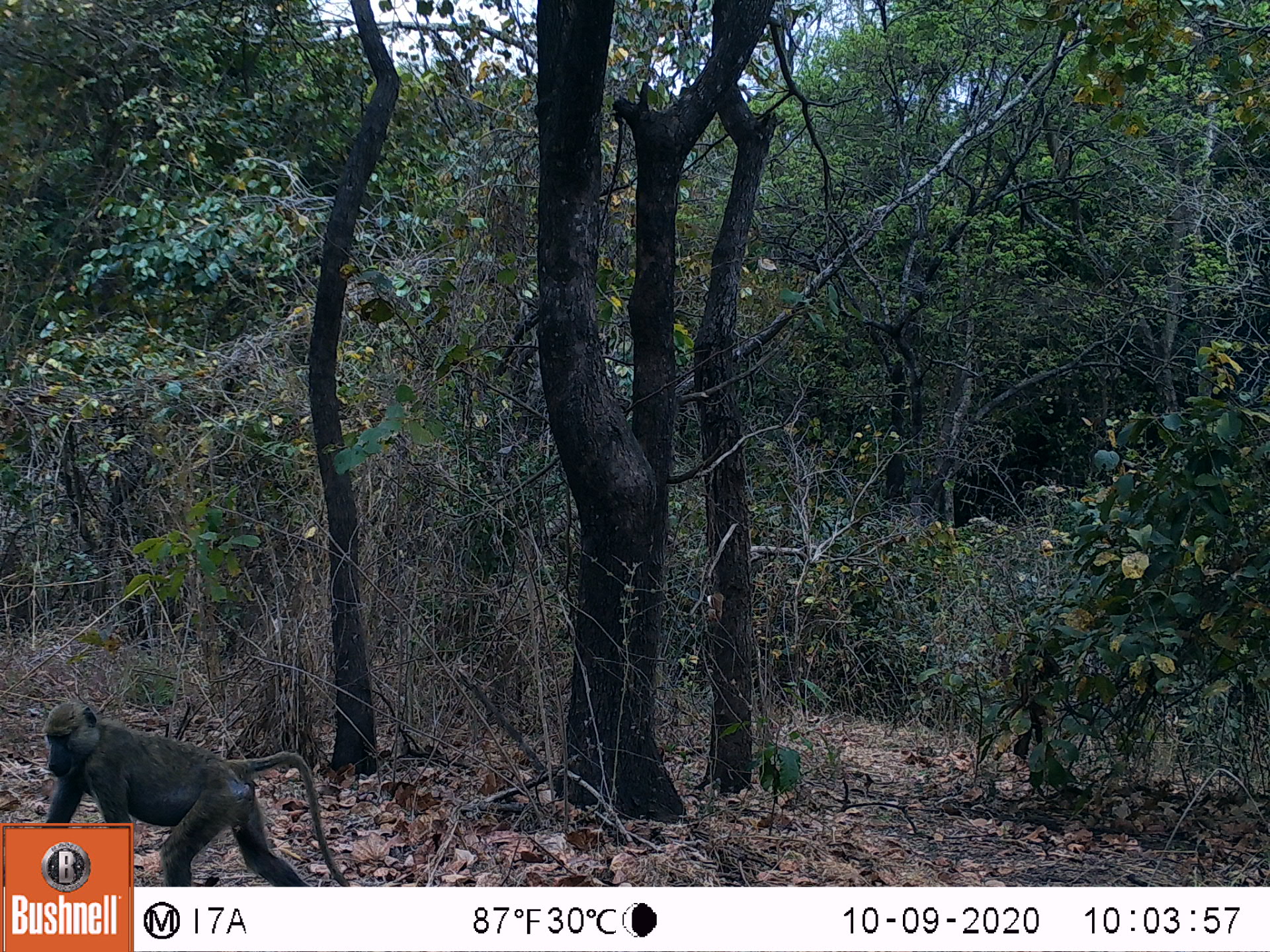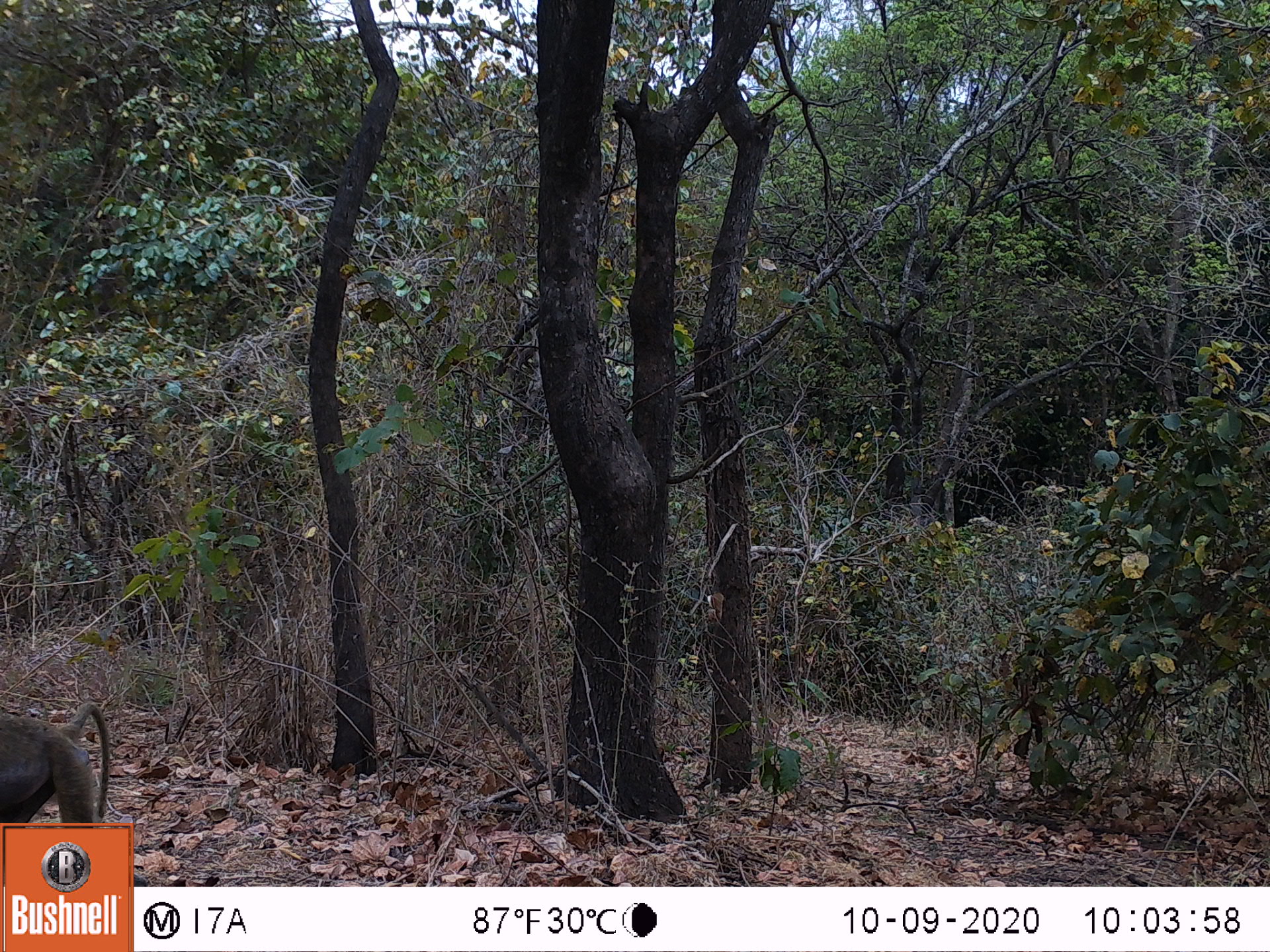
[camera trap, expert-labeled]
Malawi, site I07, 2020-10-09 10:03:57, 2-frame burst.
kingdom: Animalia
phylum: Chordata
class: Mammalia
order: Primates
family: Cercopithecidae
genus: Papio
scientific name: Papio cynocephalus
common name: yellow baboon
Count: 1.